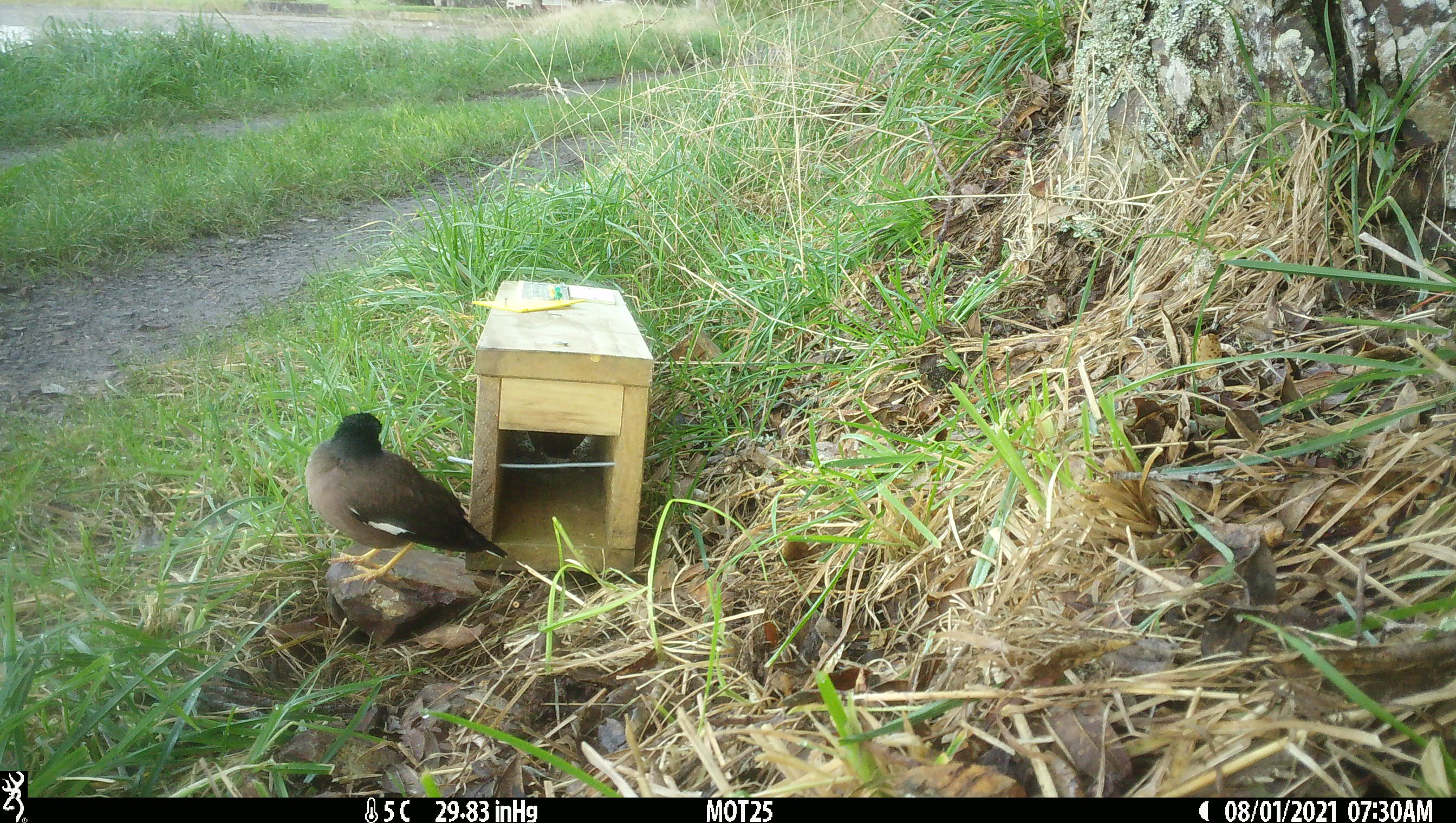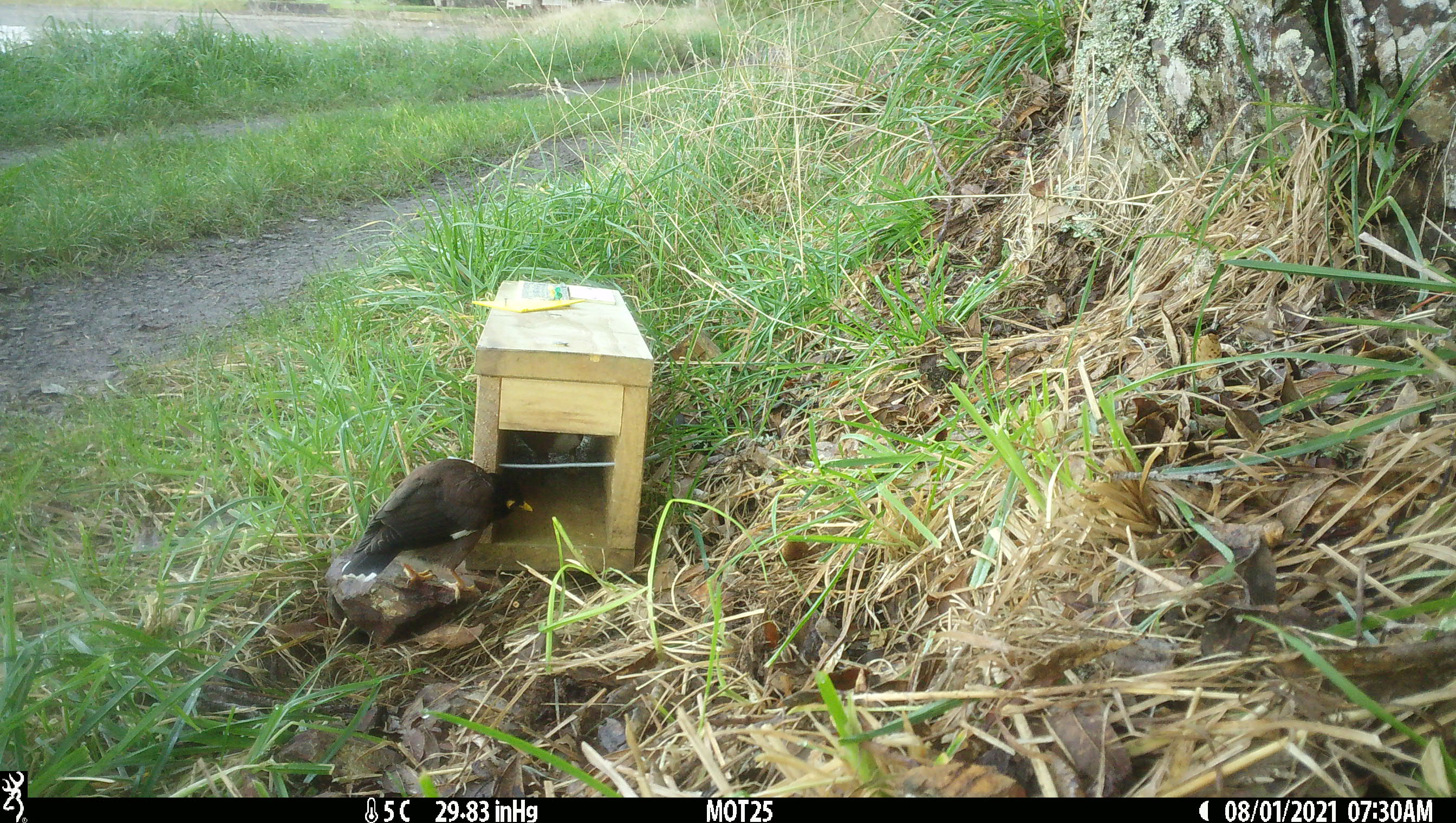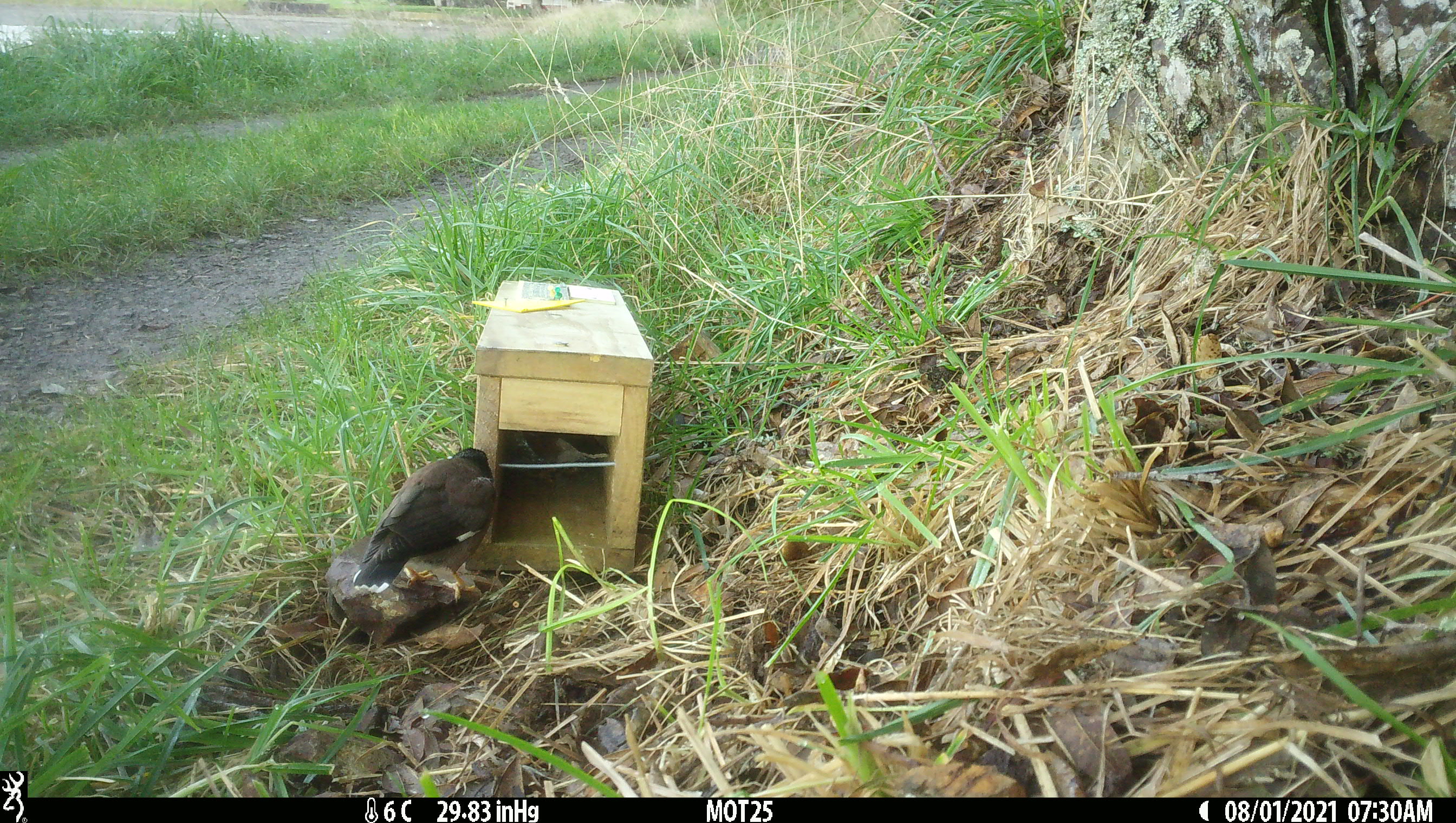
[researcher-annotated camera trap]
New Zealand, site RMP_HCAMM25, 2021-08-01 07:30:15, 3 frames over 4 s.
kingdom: Animalia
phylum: Chordata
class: Aves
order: Passeriformes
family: Sturnidae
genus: Acridotheres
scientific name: Acridotheres tristis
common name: common myna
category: myna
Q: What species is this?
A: Myna (common myna) (Acridotheres tristis).